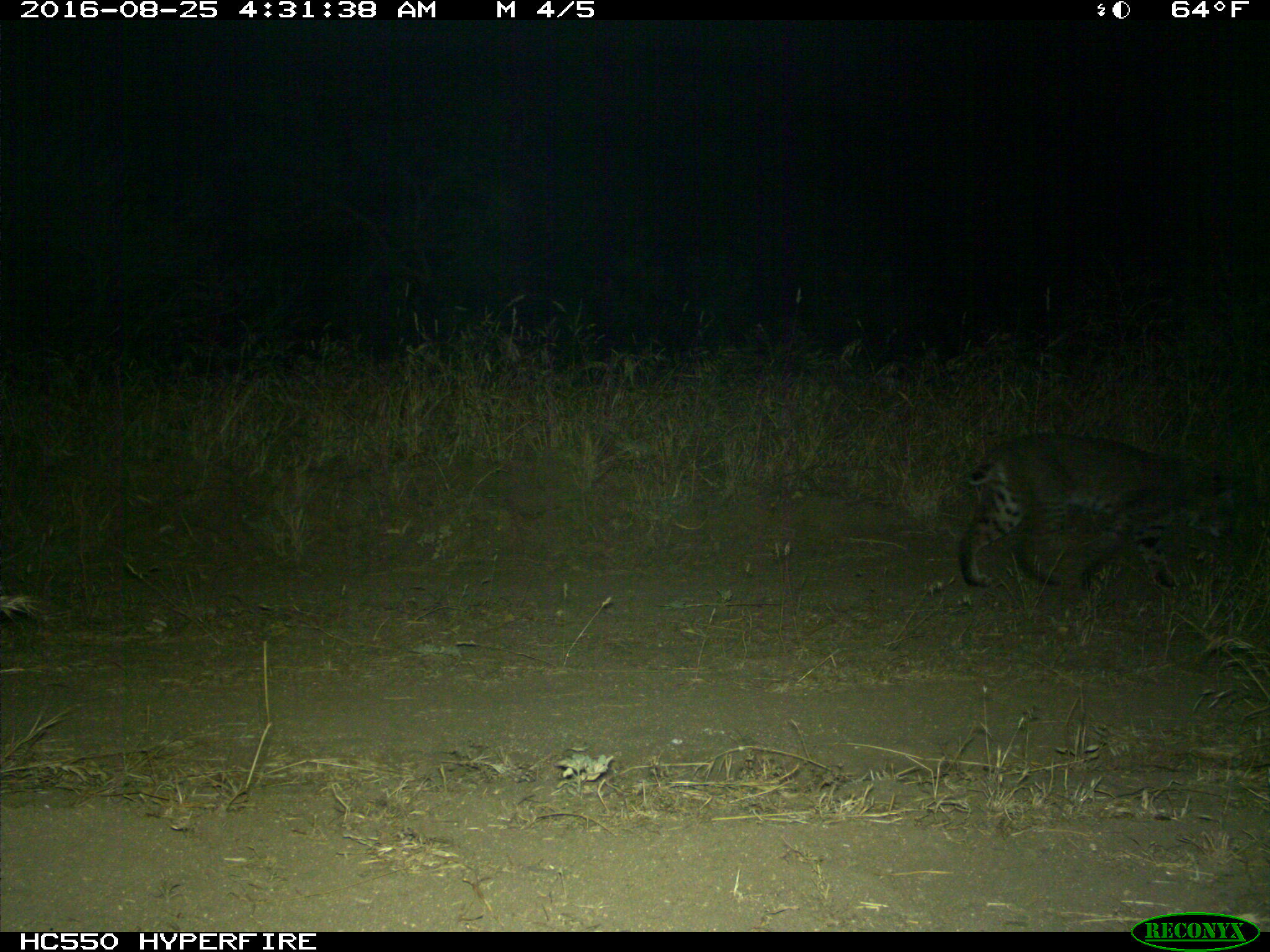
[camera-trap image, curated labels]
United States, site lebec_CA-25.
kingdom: Animalia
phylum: Chordata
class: Mammalia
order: Carnivora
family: Felidae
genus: Lynx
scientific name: Lynx rufus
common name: bobcat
Lynx rufus (bobcat).